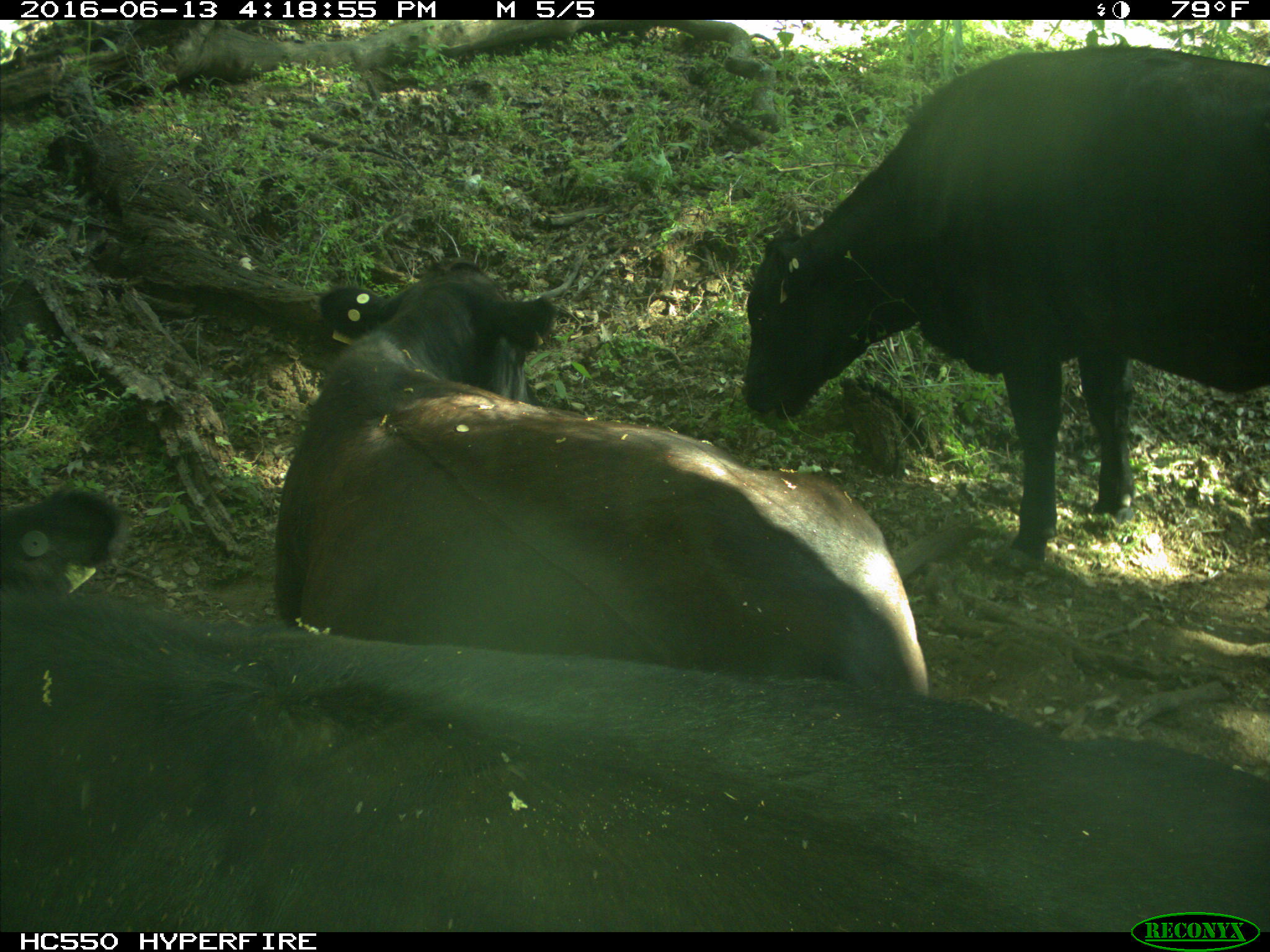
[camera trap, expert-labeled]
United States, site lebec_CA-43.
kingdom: Animalia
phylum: Chordata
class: Mammalia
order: Artiodactyla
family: Bovidae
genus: Bos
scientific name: Bos taurus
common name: domestic cow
Bos taurus (domestic cow).